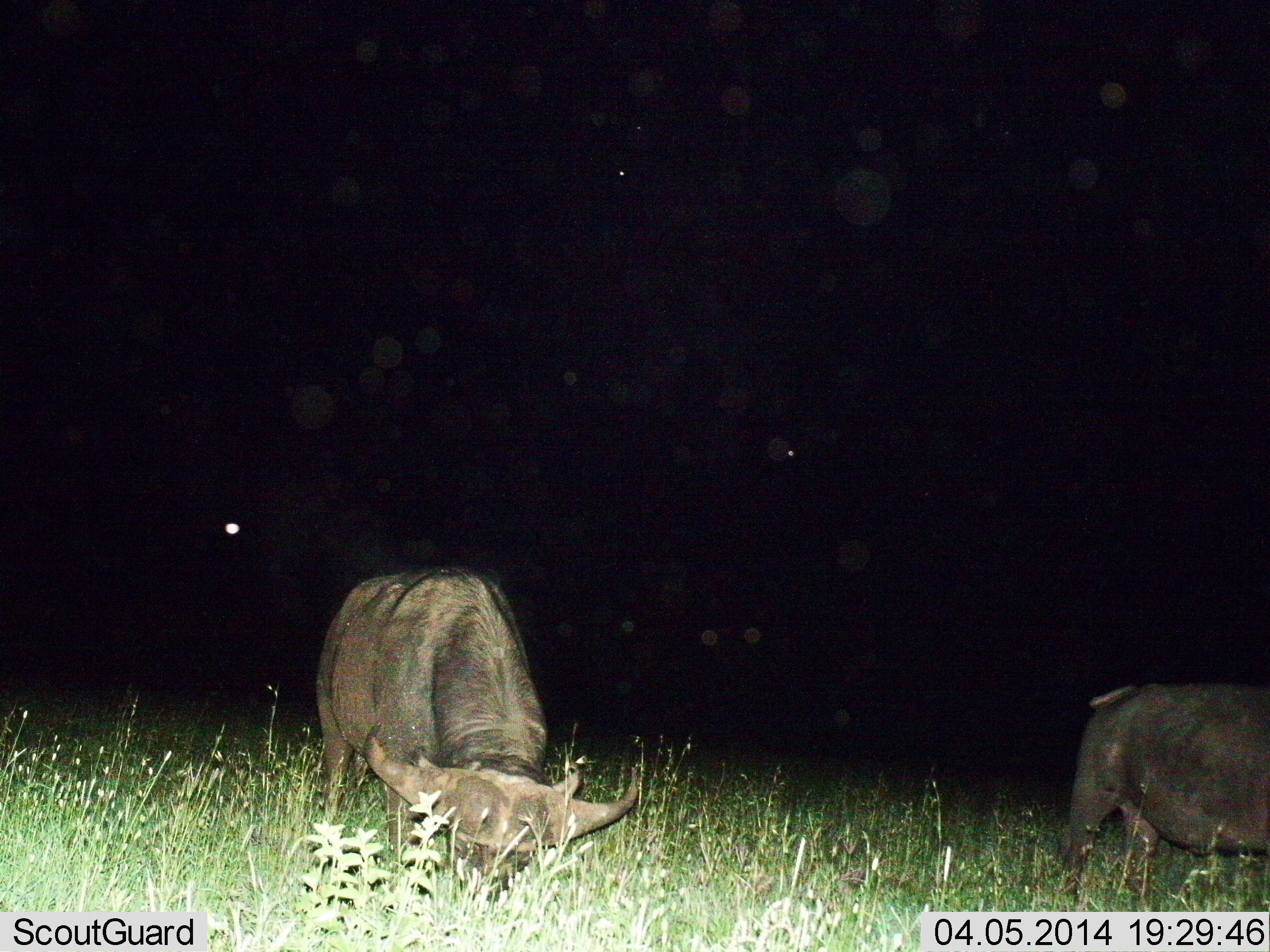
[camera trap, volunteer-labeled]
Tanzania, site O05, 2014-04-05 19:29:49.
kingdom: Animalia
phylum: Chordata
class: Mammalia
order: Artiodactyla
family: Bovidae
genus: Syncerus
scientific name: Syncerus caffer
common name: cape buffalo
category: buffalo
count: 2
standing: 31%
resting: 0%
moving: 0%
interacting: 0%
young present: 0%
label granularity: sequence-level